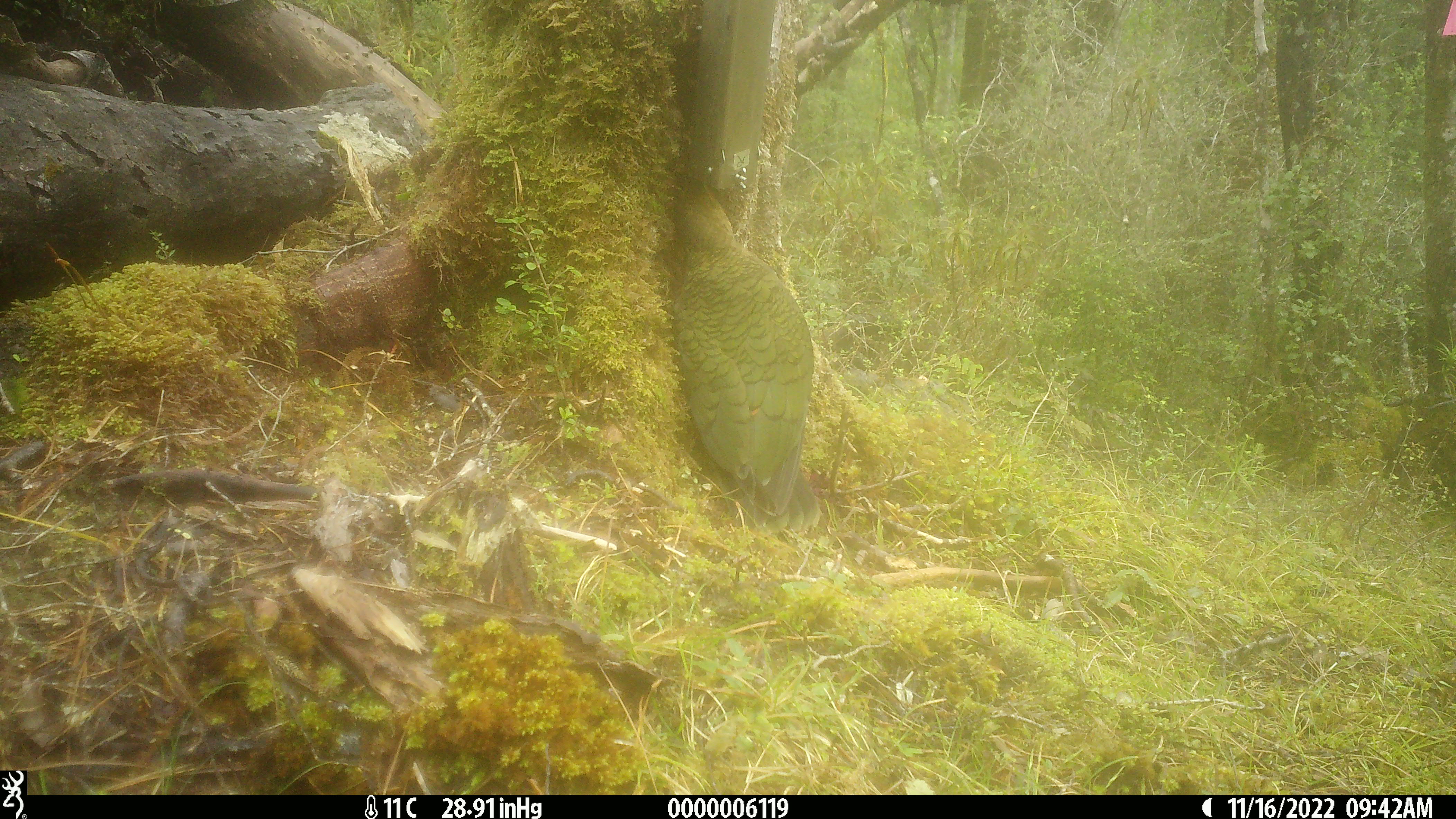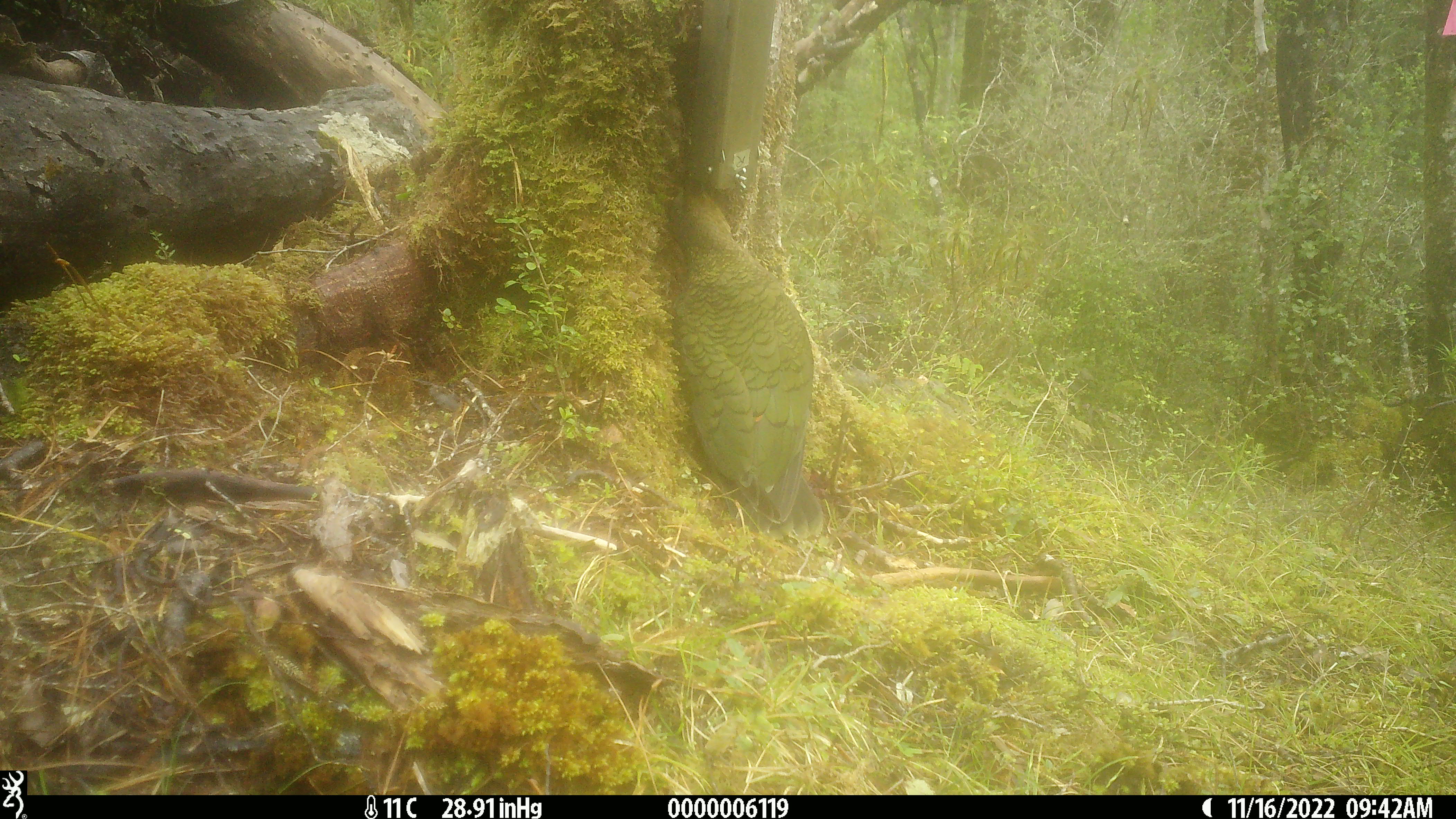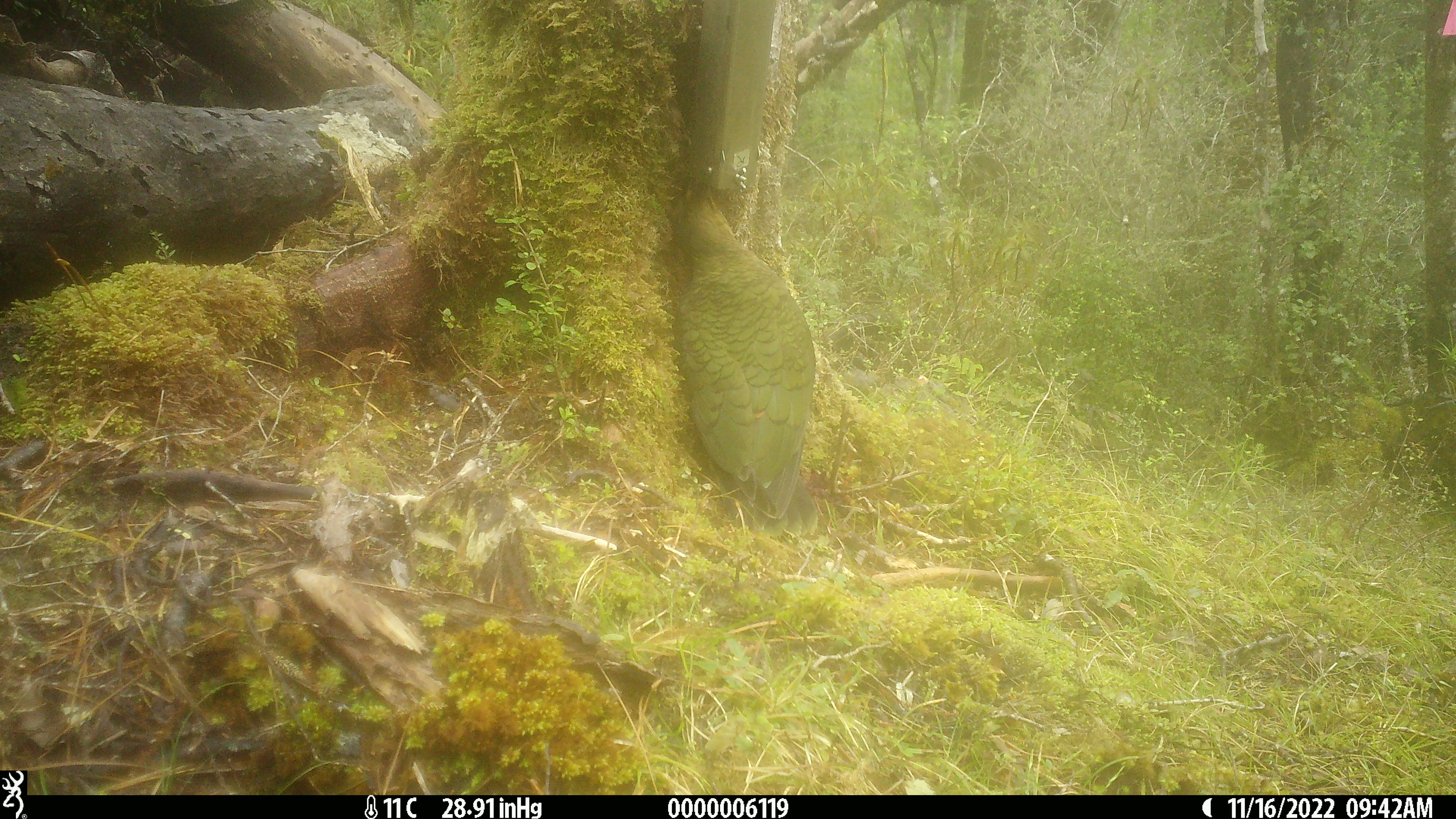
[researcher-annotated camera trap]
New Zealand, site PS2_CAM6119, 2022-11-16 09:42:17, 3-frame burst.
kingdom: Animalia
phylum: Chordata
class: Aves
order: Psittaciformes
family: Strigopidae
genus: Nestor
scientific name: Nestor notabilis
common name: kea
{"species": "kea (Nestor notabilis)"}